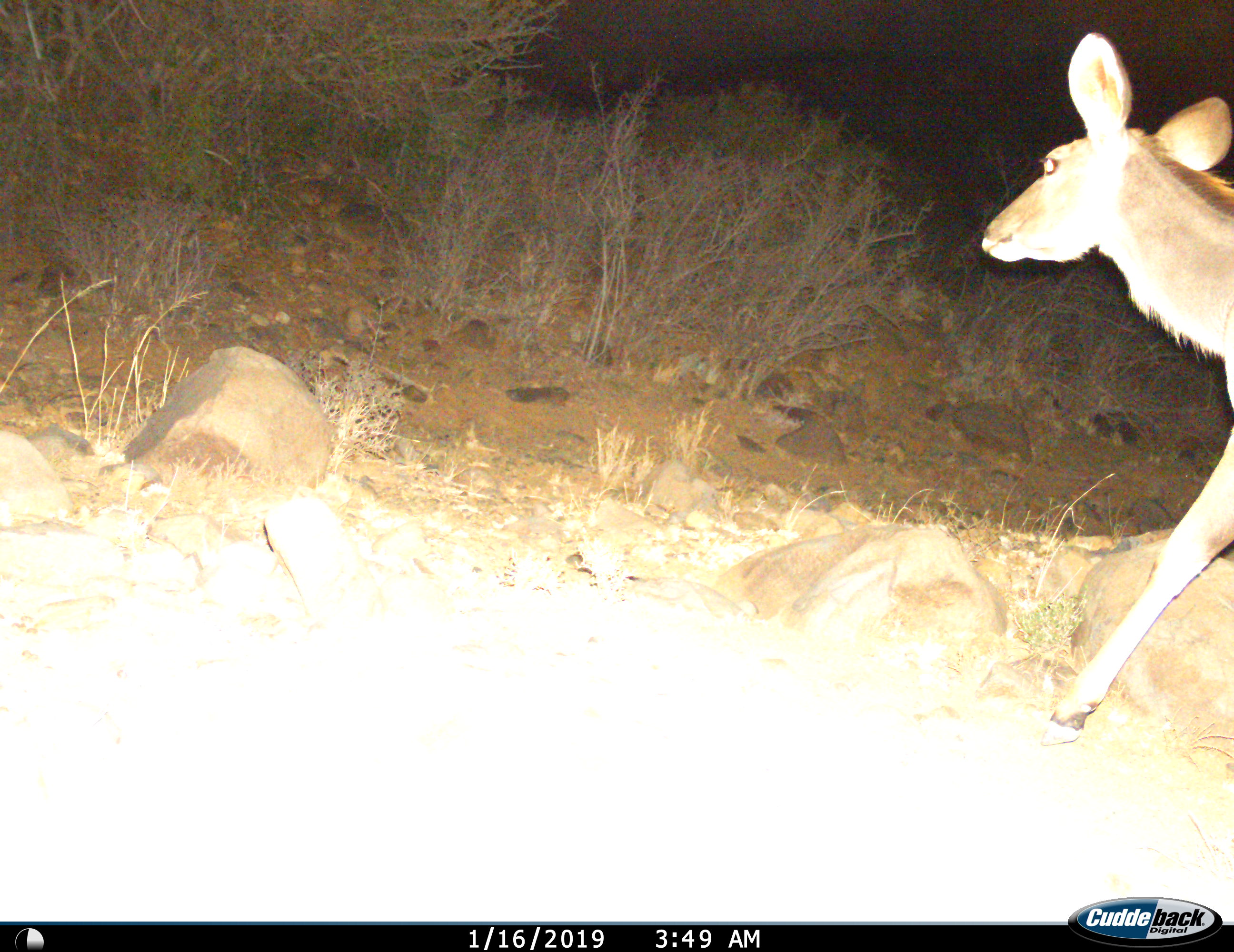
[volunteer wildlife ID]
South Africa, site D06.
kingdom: Animalia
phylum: Chordata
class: Mammalia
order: Artiodactyla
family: Bovidae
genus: Tragelaphus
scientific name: Tragelaphus strepsiceros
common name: greater kudu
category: kudu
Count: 1.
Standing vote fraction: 0%.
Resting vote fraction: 0%.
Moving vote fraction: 100%.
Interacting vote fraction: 0%.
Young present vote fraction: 0%.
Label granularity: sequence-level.